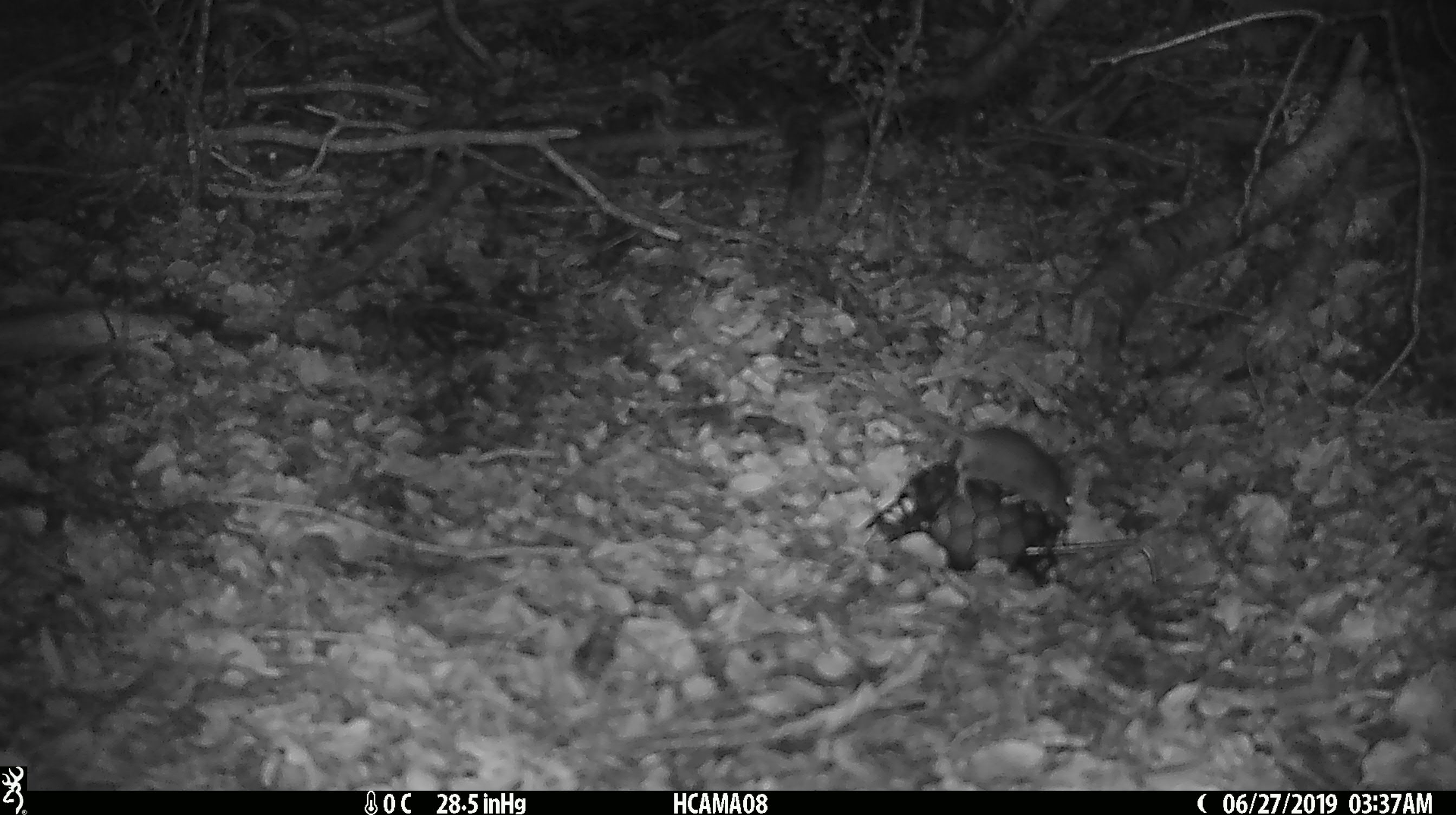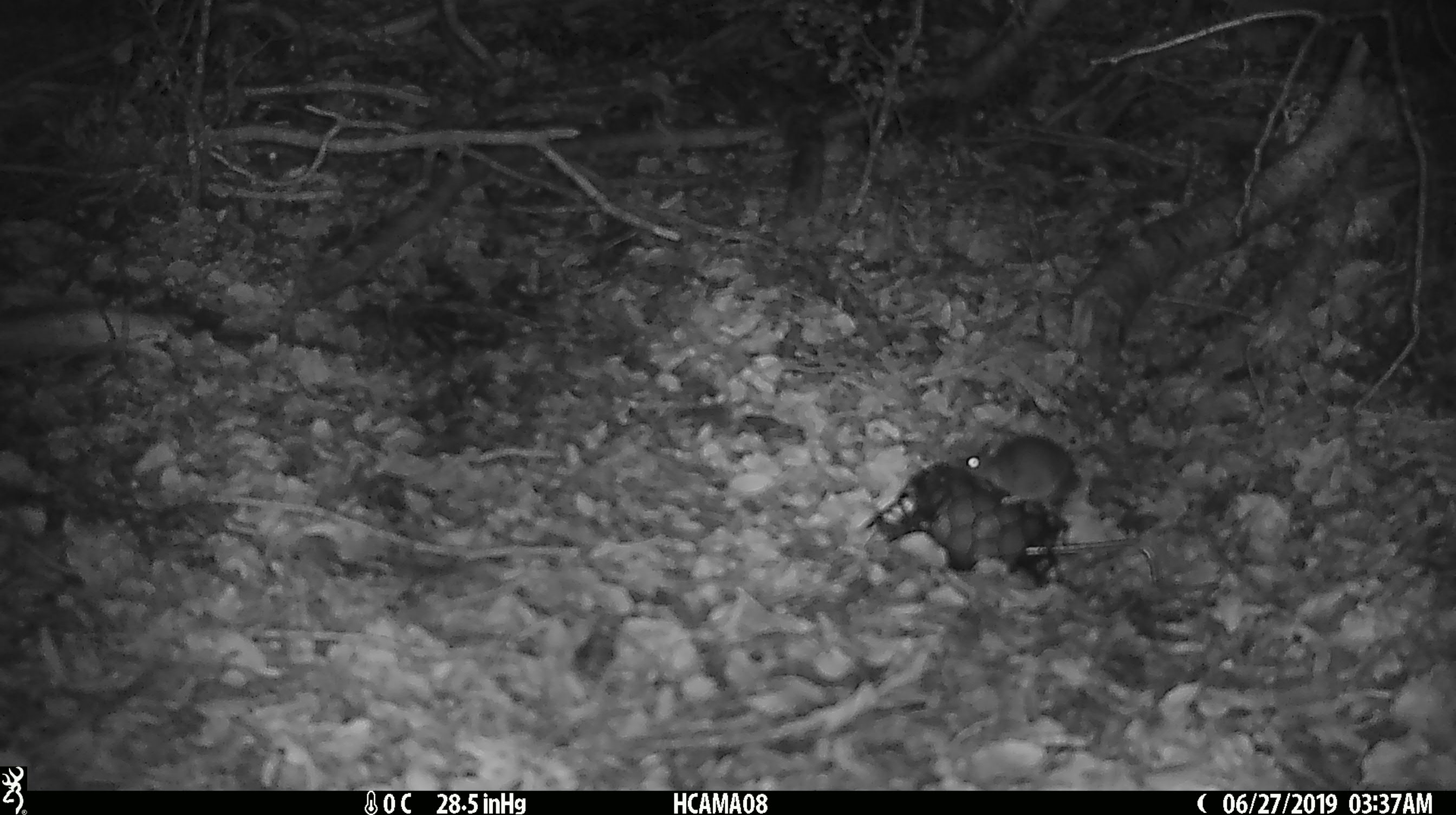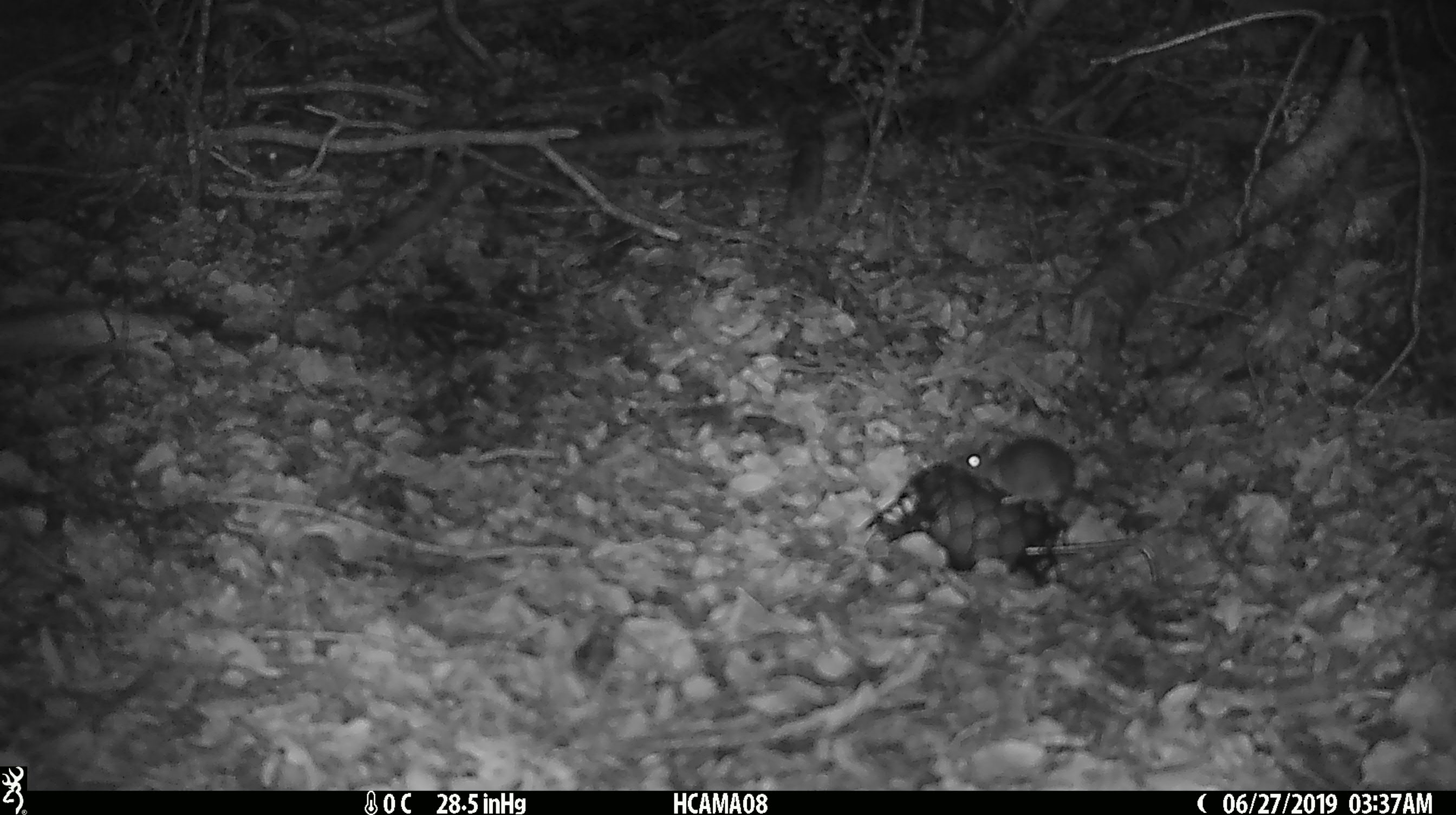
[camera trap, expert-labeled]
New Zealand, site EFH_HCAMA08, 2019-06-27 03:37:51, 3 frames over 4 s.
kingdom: Animalia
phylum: Chordata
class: Mammalia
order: Rodentia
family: Muridae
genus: Mus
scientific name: Mus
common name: mouse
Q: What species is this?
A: Mouse (Mus).